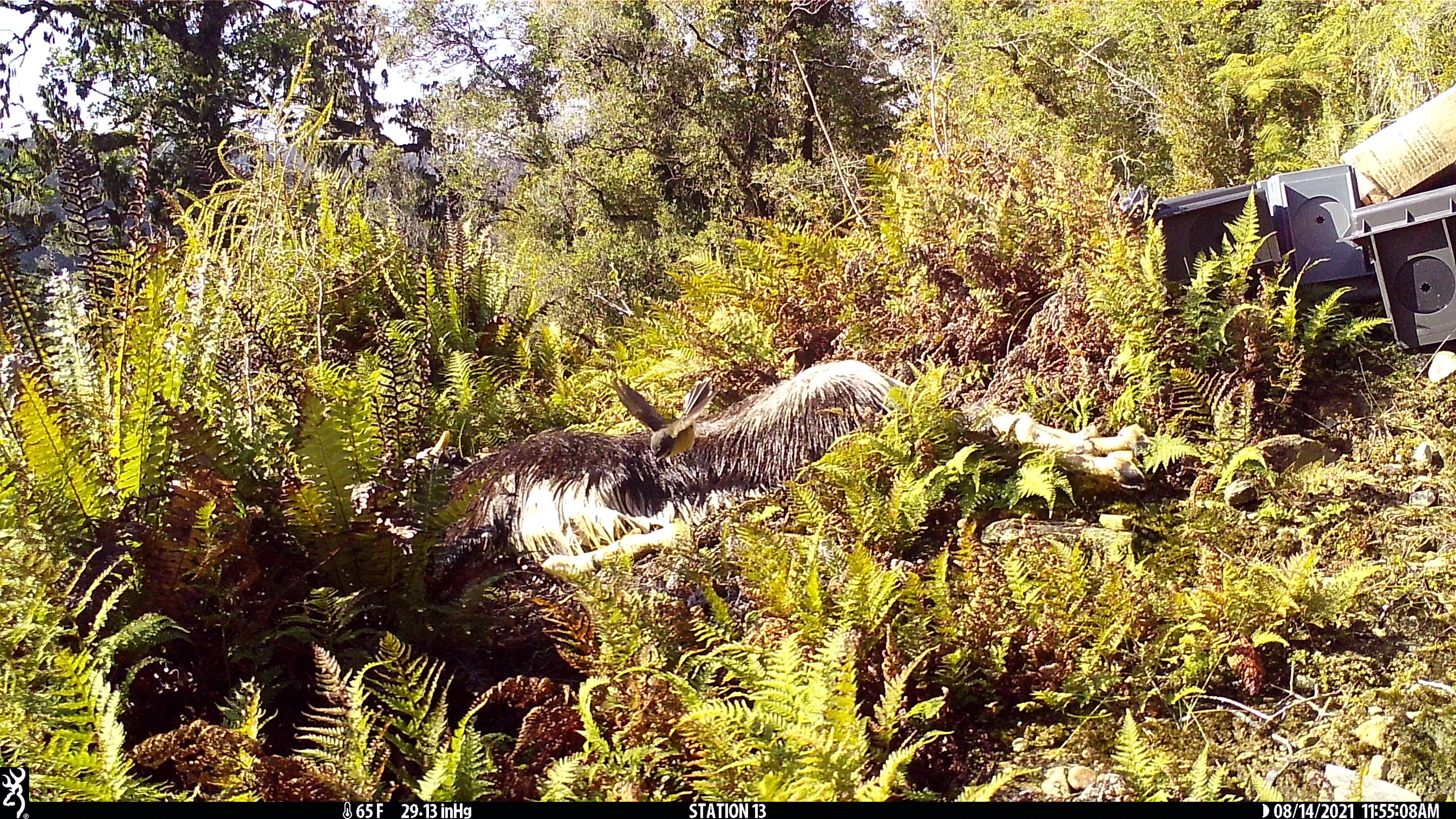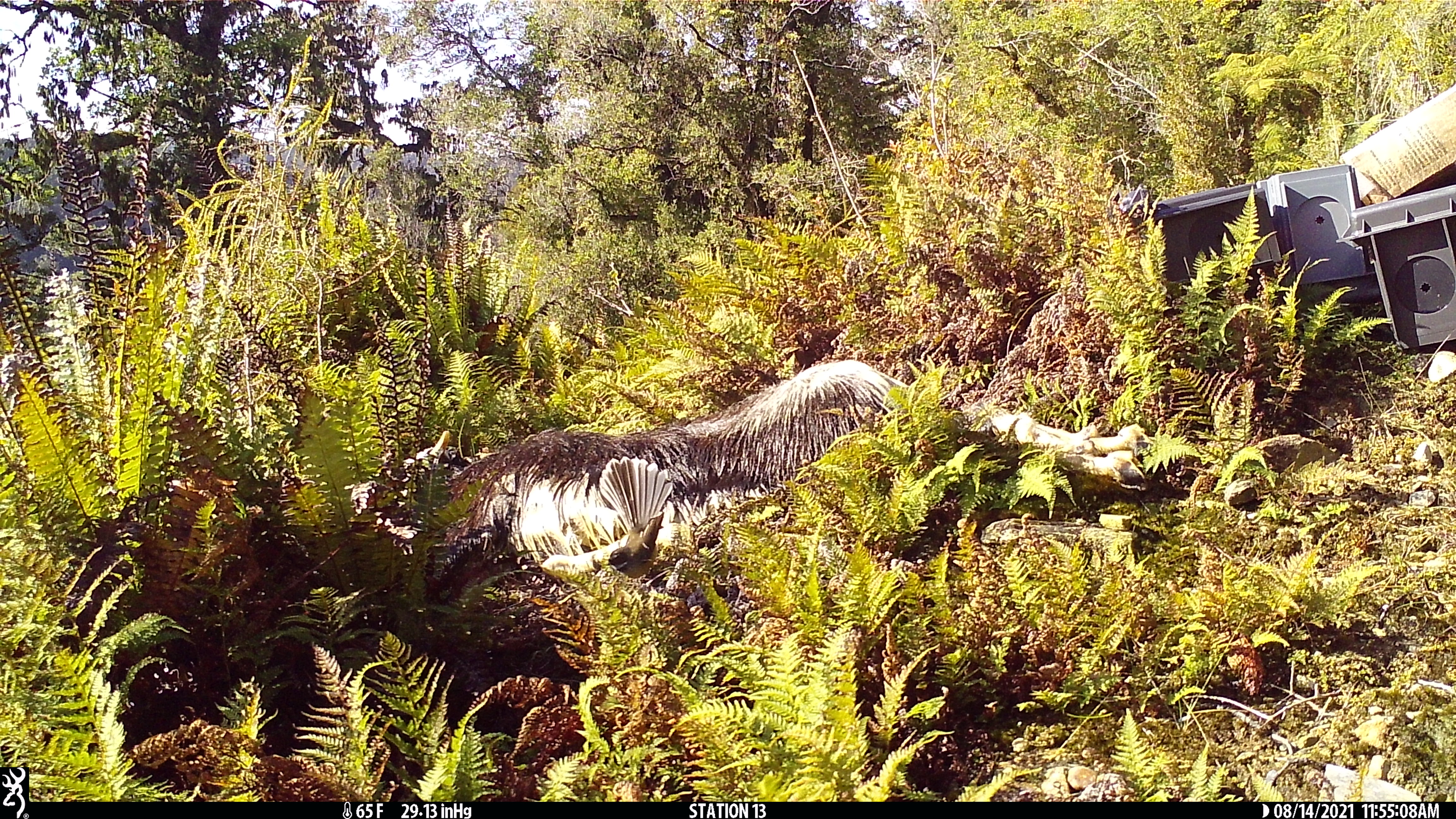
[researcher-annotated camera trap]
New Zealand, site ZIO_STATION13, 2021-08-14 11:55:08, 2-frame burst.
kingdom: Animalia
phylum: Chordata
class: Aves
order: Passeriformes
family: Rhipiduridae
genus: Rhipidura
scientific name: Rhipidura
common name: fantails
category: fantail